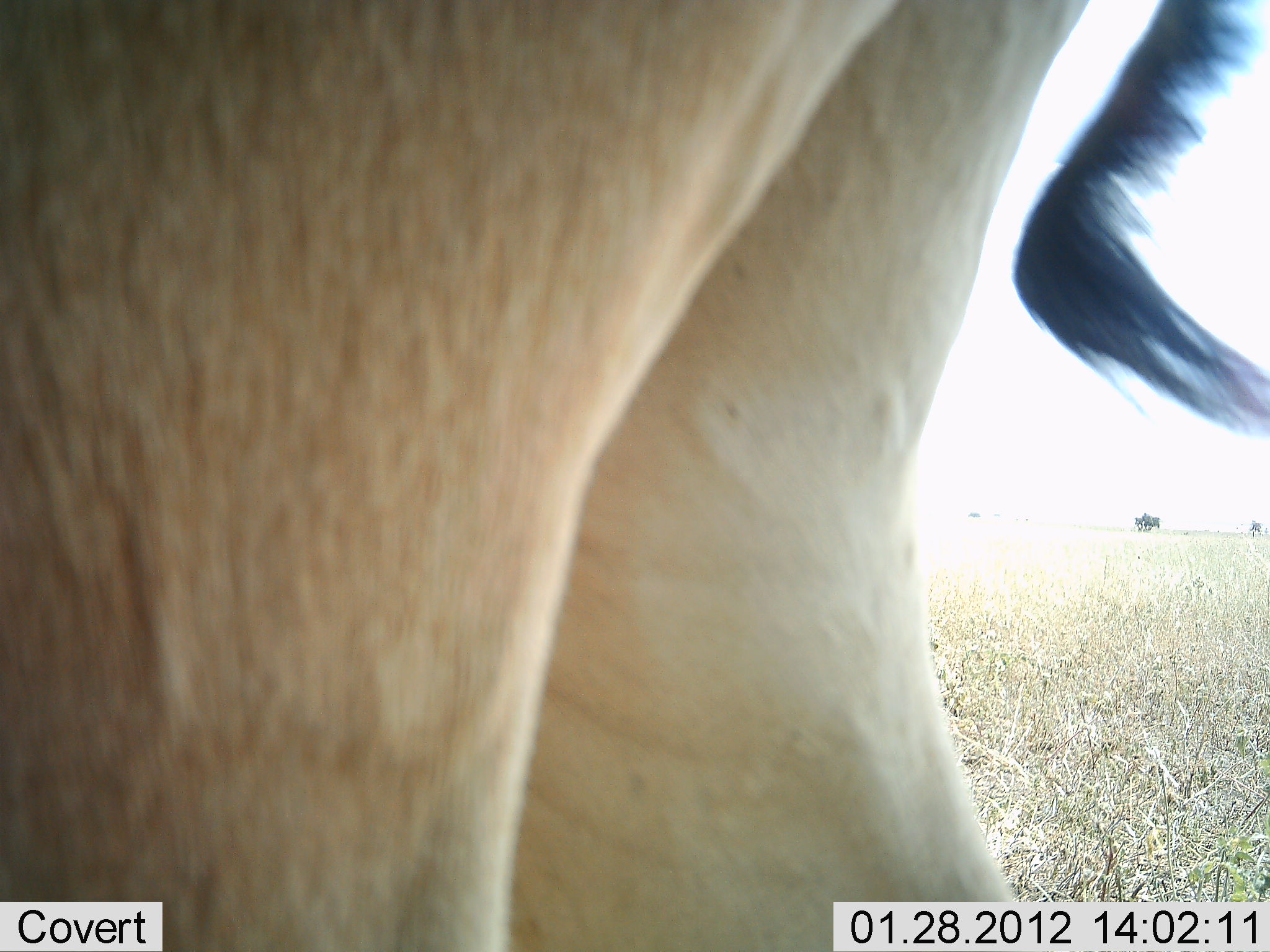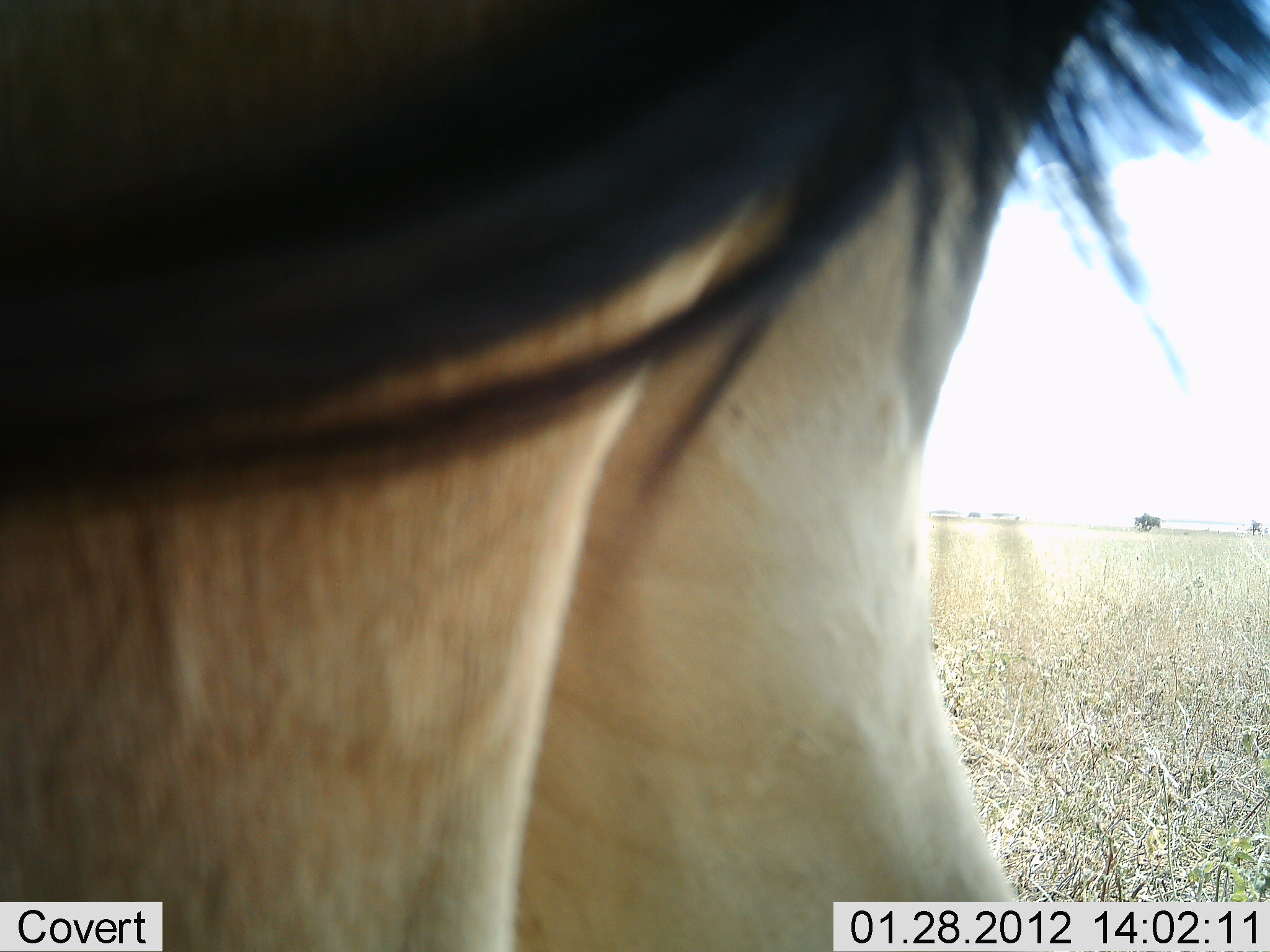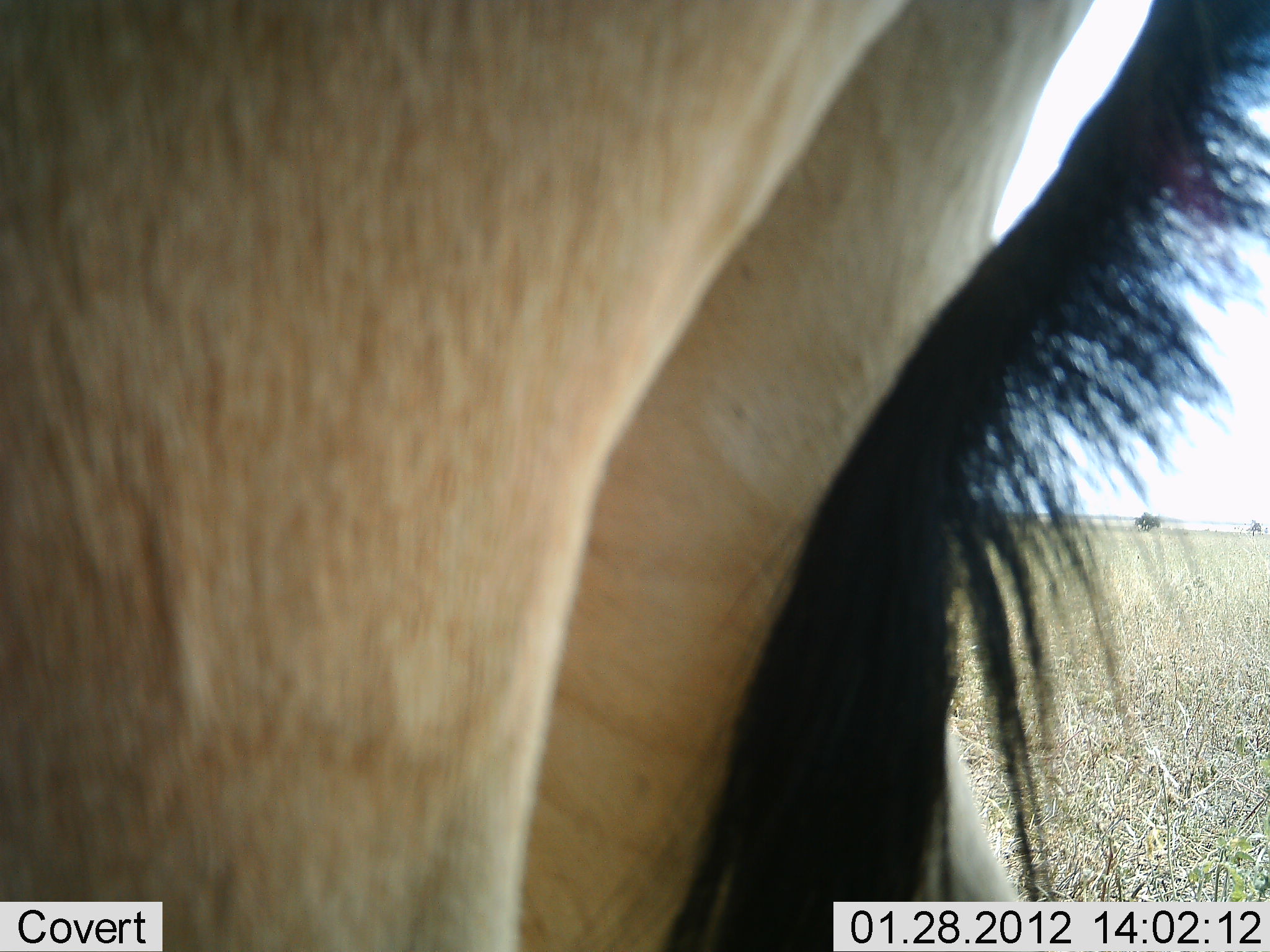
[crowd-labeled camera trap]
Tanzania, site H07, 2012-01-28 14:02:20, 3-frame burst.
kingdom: Animalia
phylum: Chordata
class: Mammalia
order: Artiodactyla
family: Bovidae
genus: Alcelaphus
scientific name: Alcelaphus buselaphus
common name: hartebeest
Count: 1.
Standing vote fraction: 100%.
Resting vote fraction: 0%.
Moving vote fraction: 0%.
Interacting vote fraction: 0%.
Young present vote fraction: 0%.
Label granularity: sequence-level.